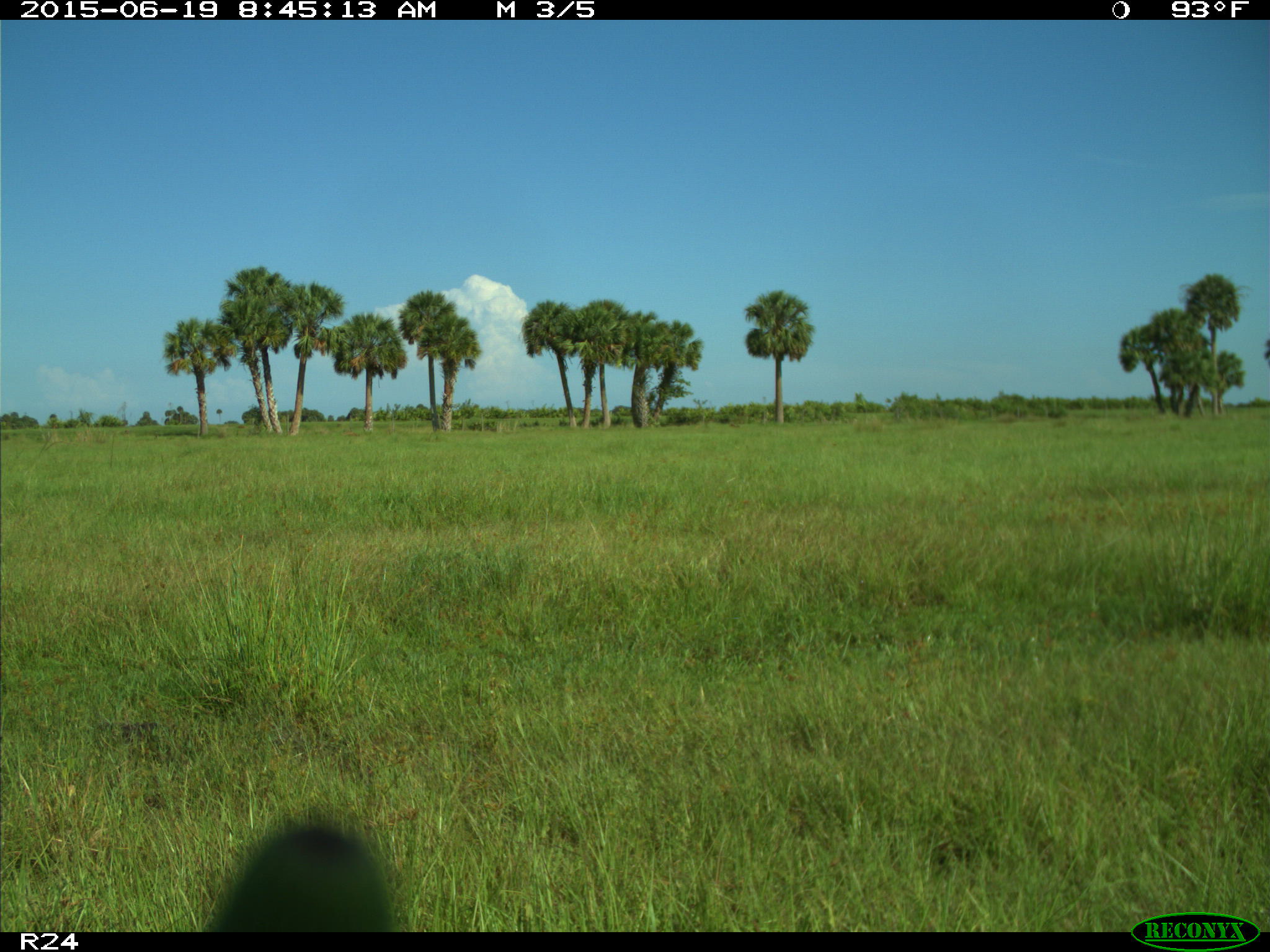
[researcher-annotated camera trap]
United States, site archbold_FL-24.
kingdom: Animalia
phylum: Chordata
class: Mammalia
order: Artiodactyla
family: Bovidae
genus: Bos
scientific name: Bos taurus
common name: domestic cow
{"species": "Bos taurus (domestic cow)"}